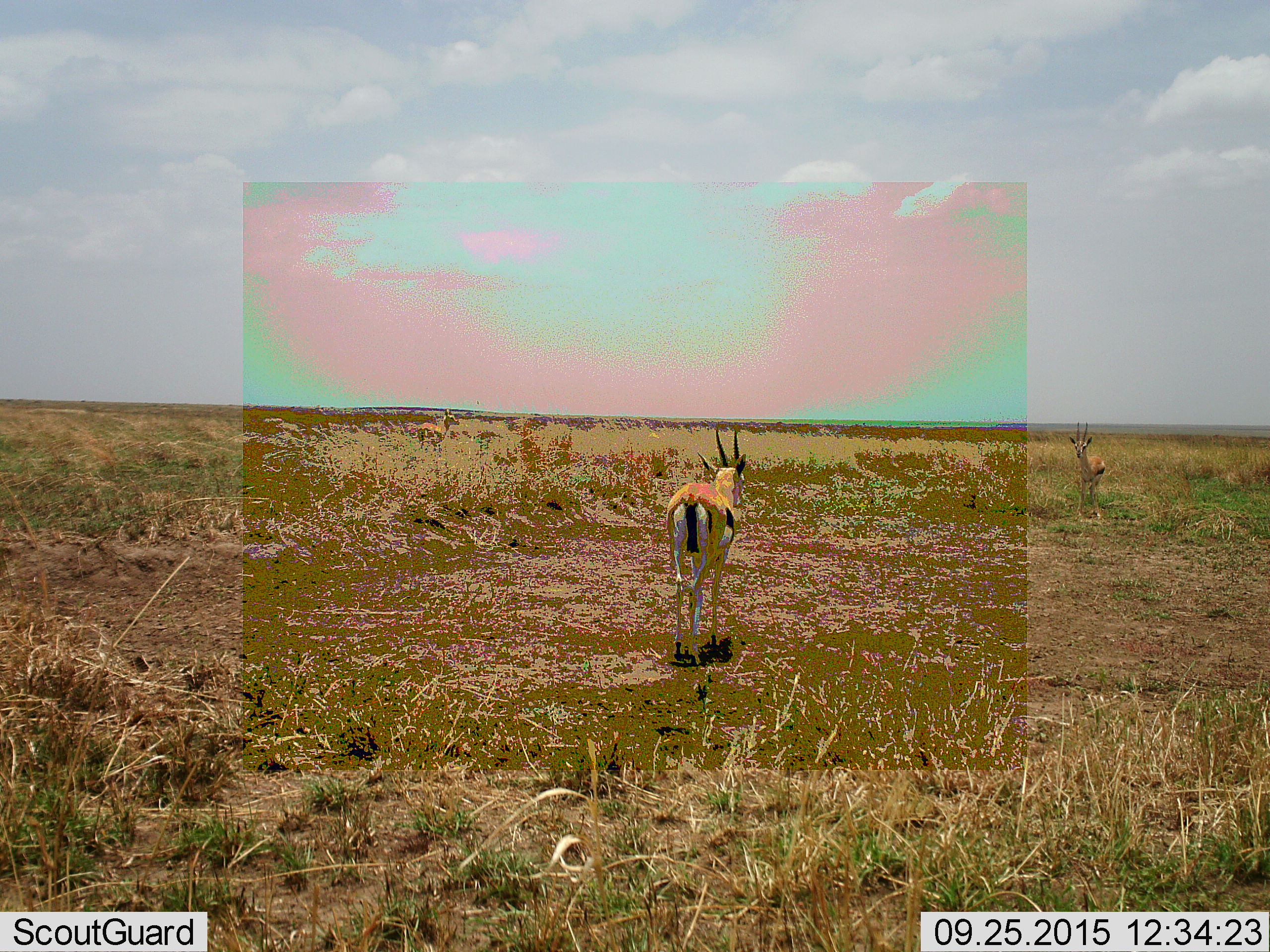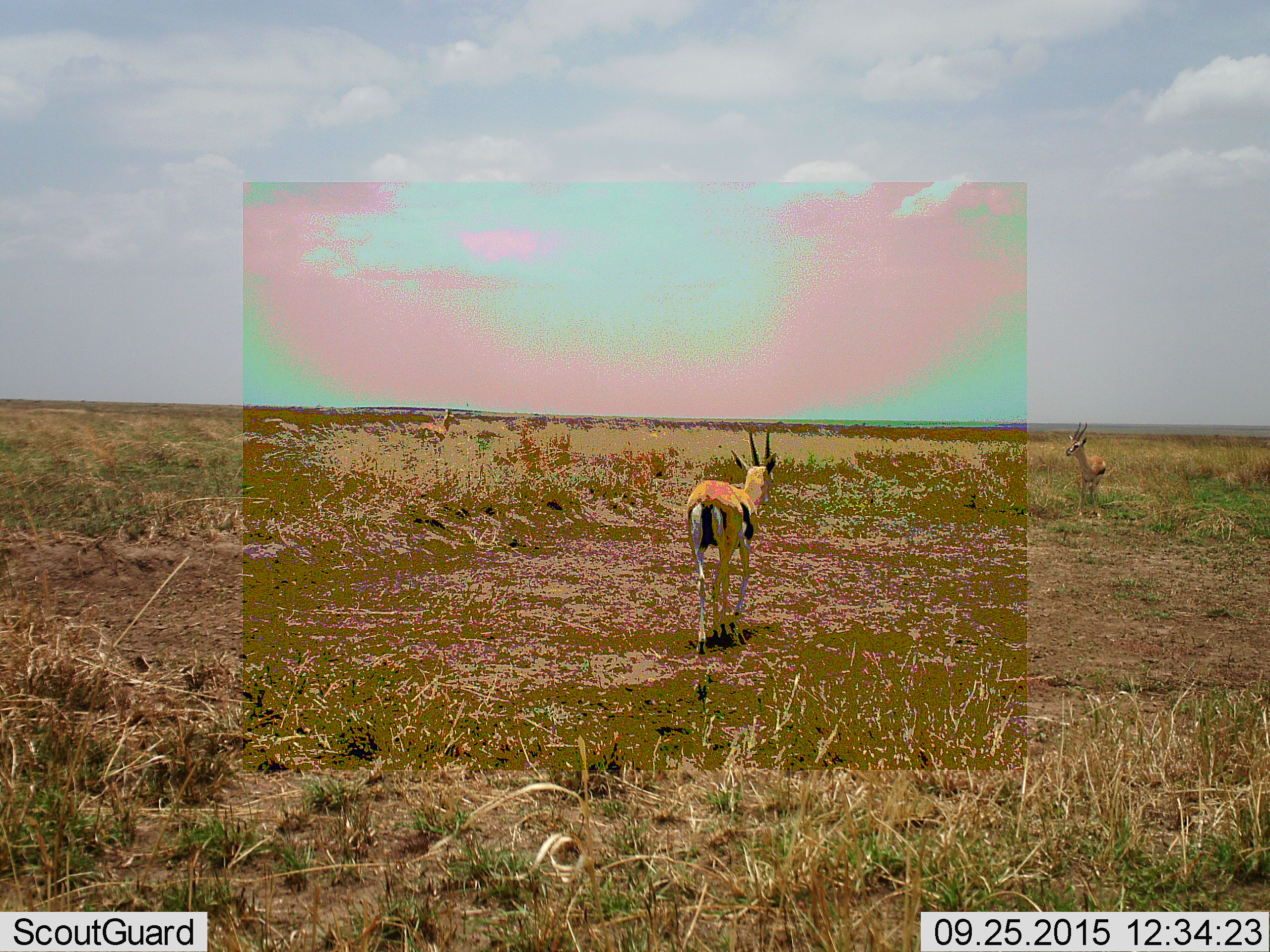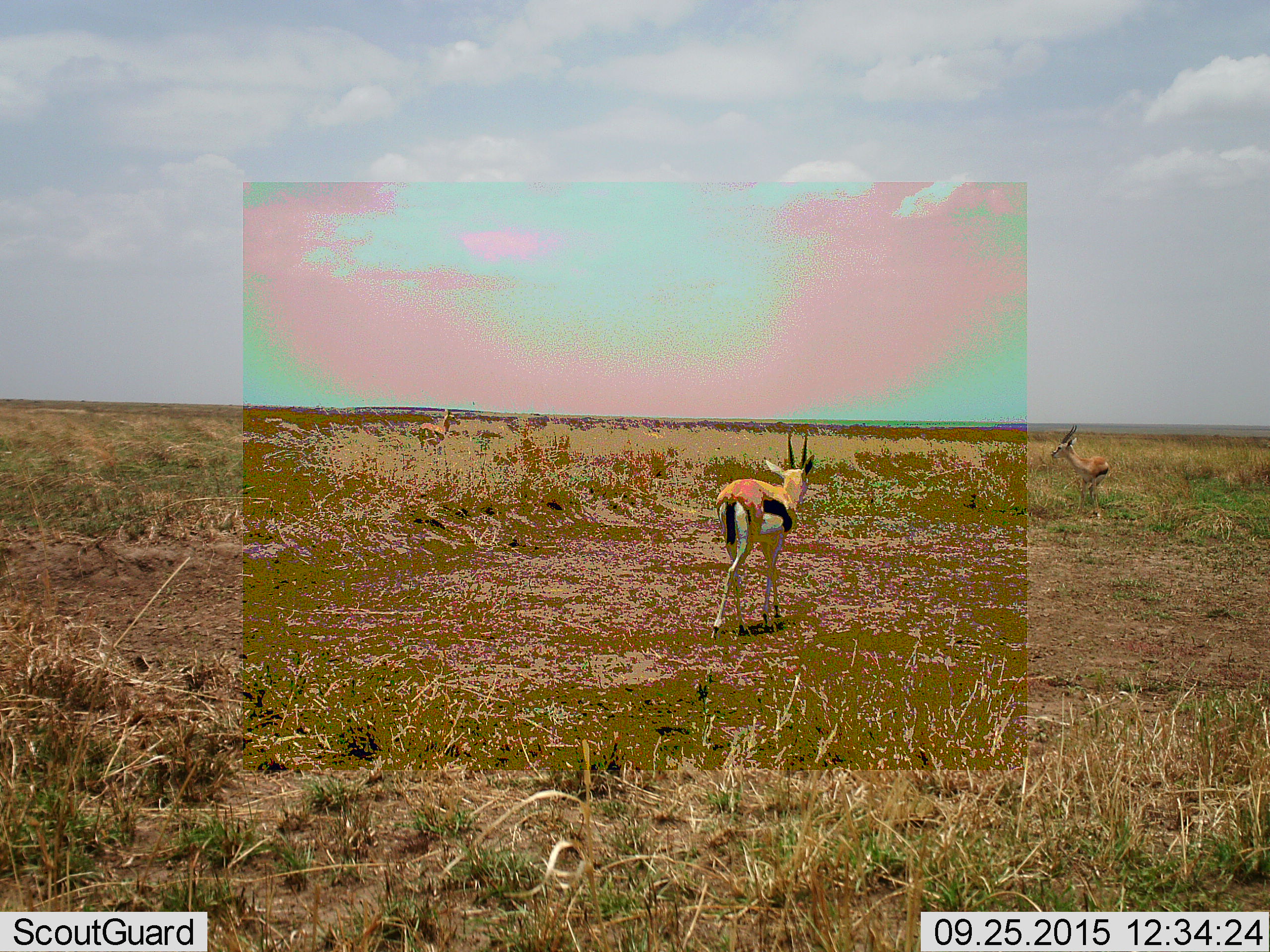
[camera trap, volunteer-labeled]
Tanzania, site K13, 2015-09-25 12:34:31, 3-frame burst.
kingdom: Animalia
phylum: Chordata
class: Mammalia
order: Artiodactyla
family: Bovidae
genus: Eudorcas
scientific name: Eudorcas thomsonii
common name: thomson's gazelle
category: gazellethomsons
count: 3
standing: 100%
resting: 0%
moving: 78%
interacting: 0%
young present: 0%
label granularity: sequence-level